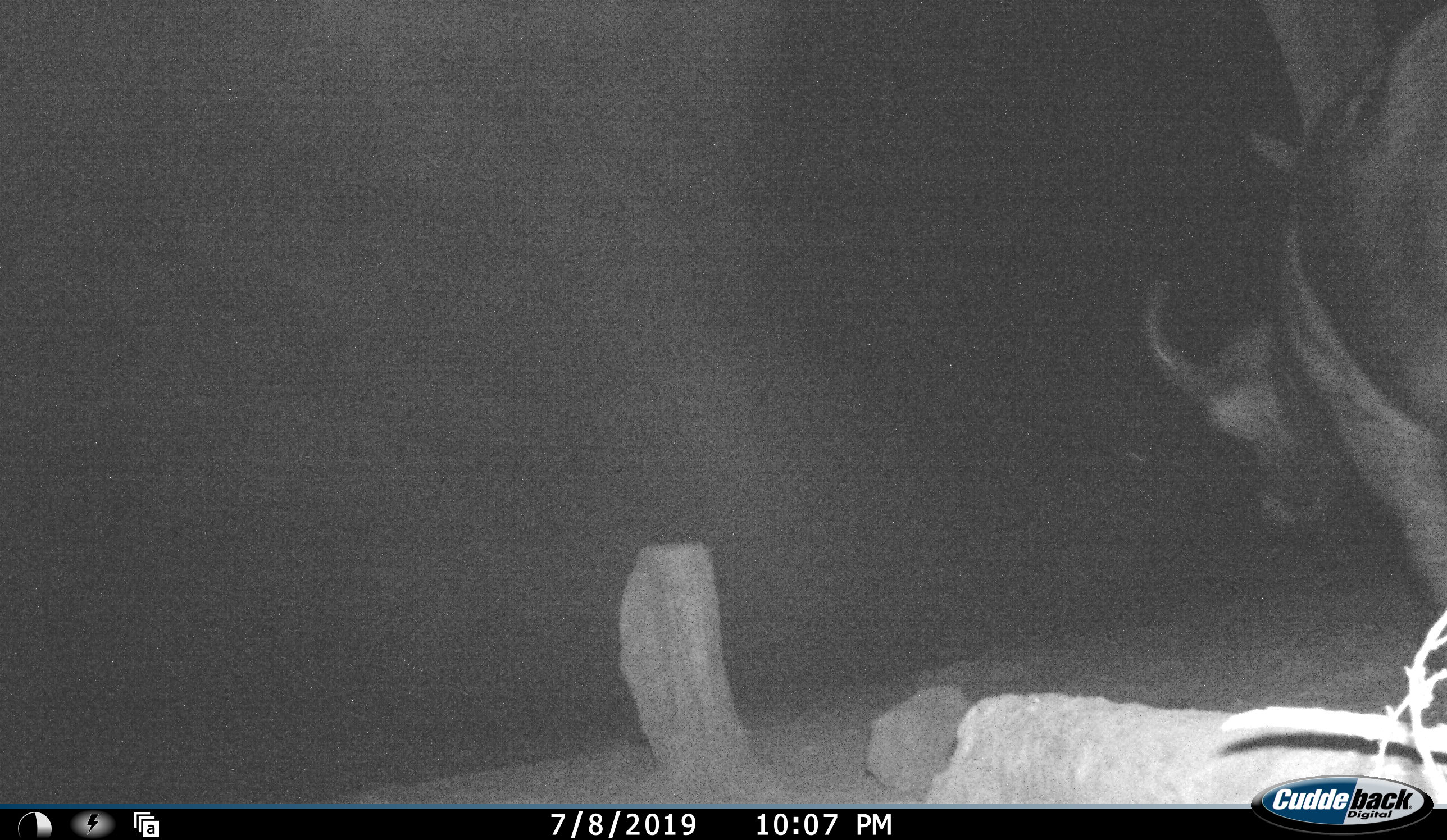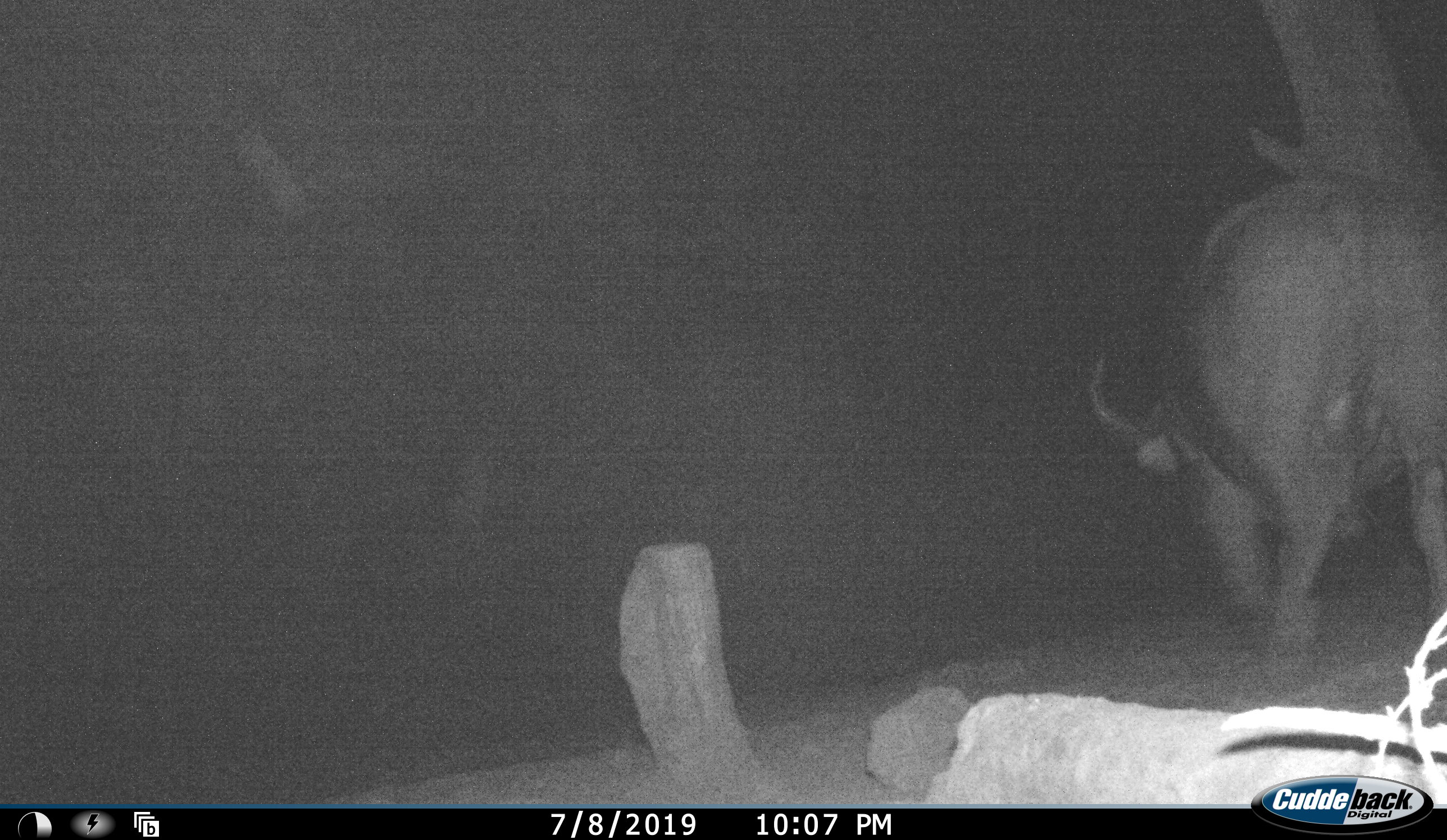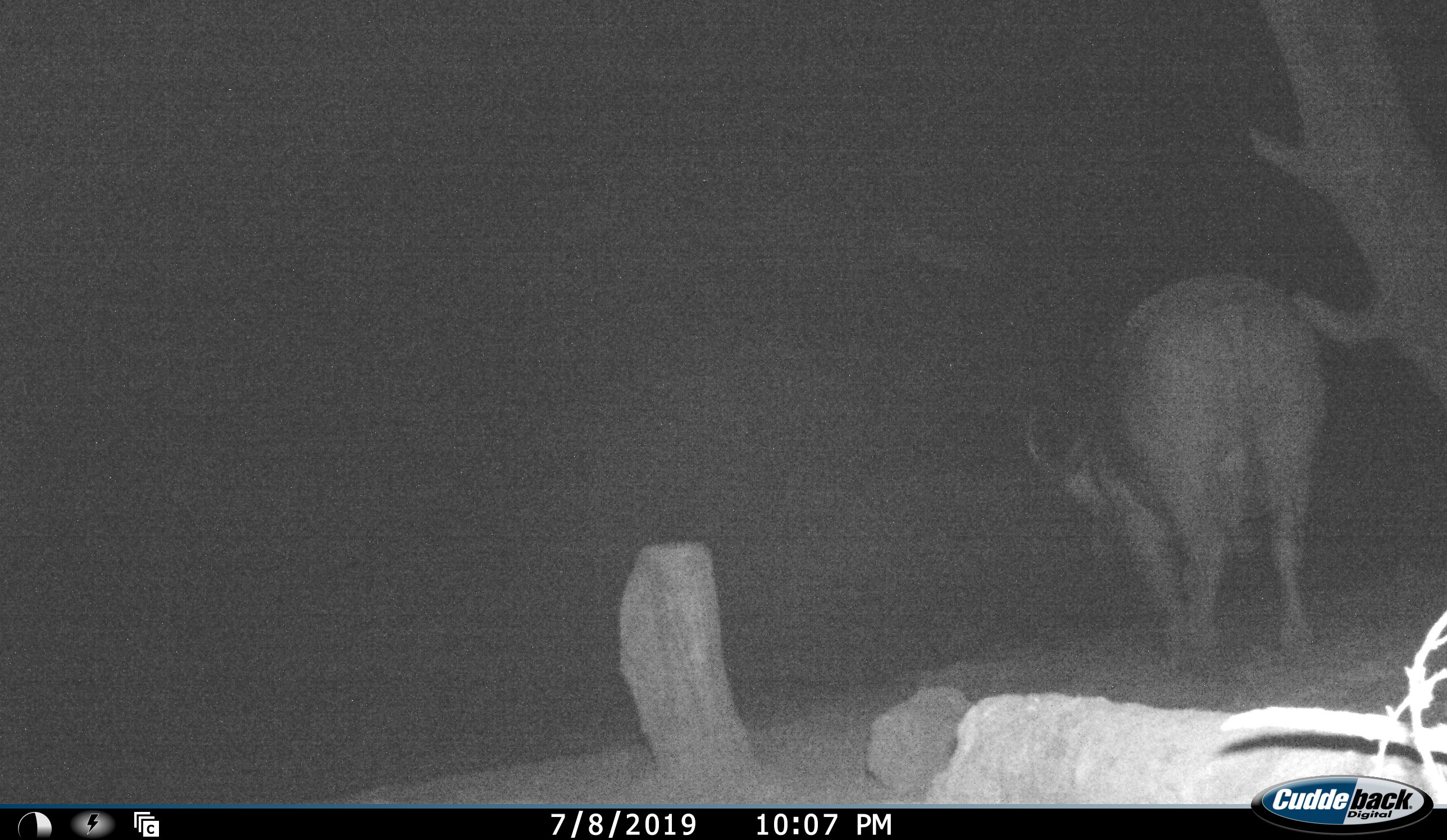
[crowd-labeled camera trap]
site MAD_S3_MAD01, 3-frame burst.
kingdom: Animalia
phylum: Chordata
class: Mammalia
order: Artiodactyla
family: Bovidae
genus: Syncerus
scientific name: Syncerus caffer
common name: african buffalo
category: buffalo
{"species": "buffalo (african buffalo) (Syncerus caffer)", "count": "1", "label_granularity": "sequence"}